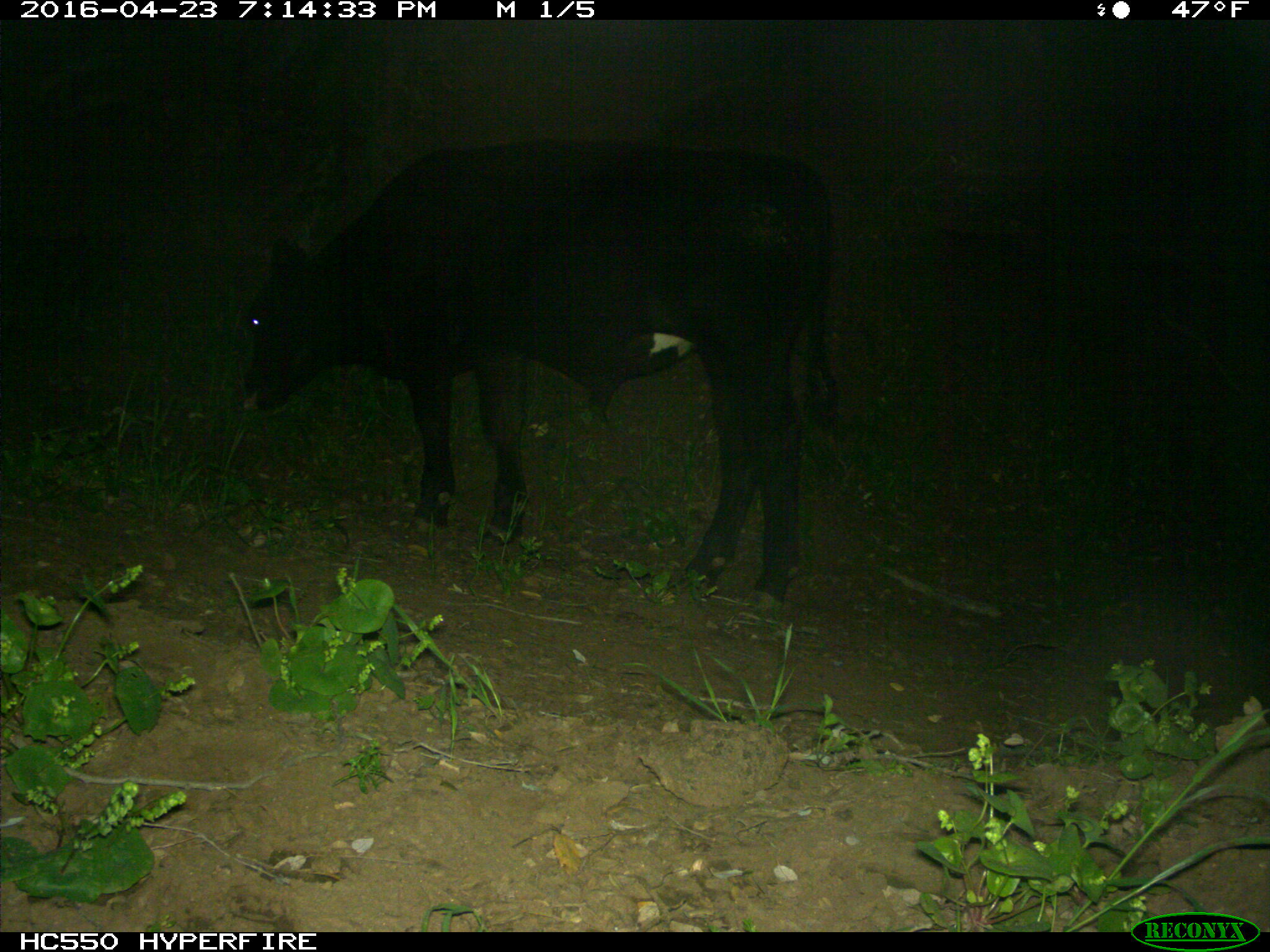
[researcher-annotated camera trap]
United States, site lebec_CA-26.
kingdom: Animalia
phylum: Chordata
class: Mammalia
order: Artiodactyla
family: Bovidae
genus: Bos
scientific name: Bos taurus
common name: domestic cow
Bos taurus (domestic cow).